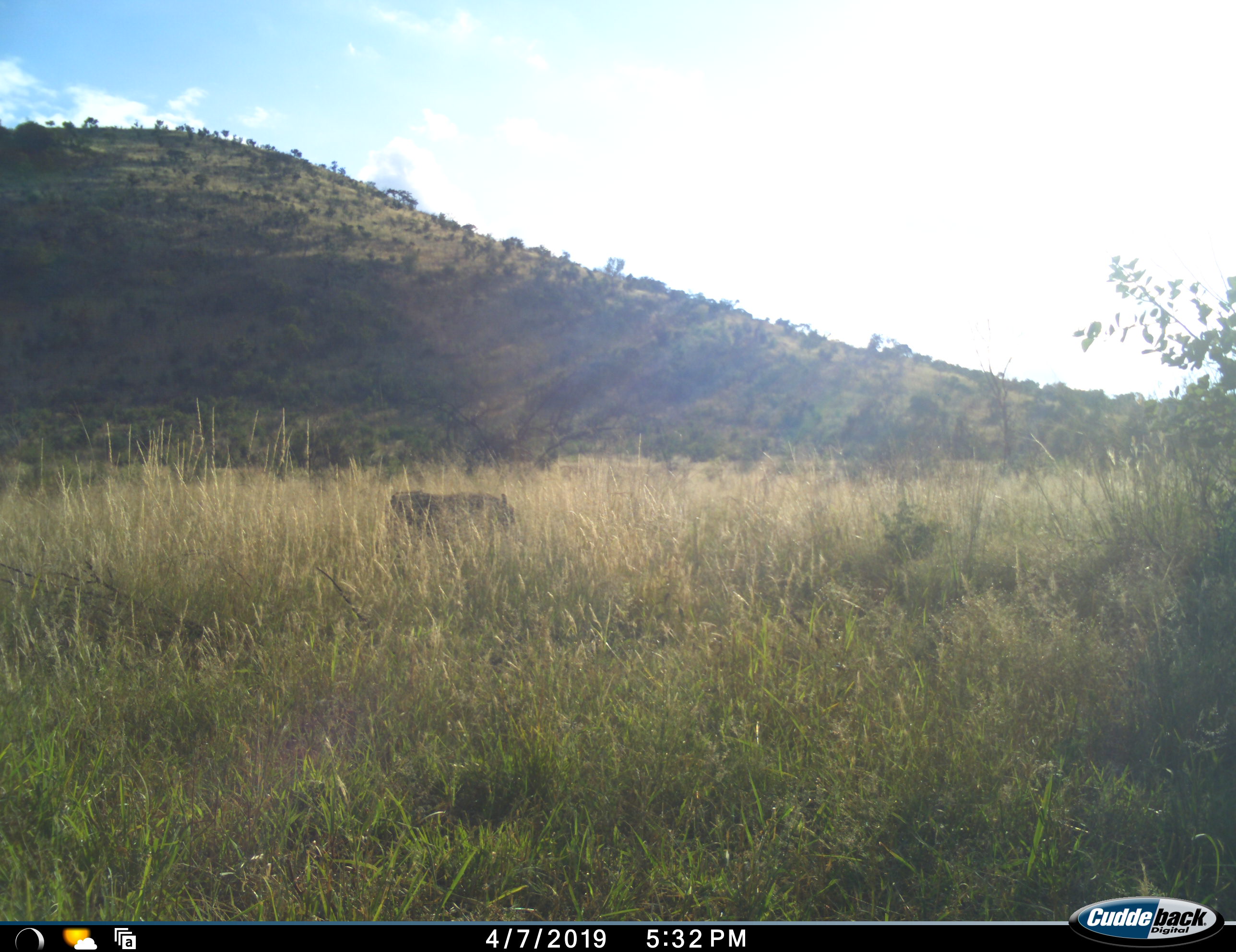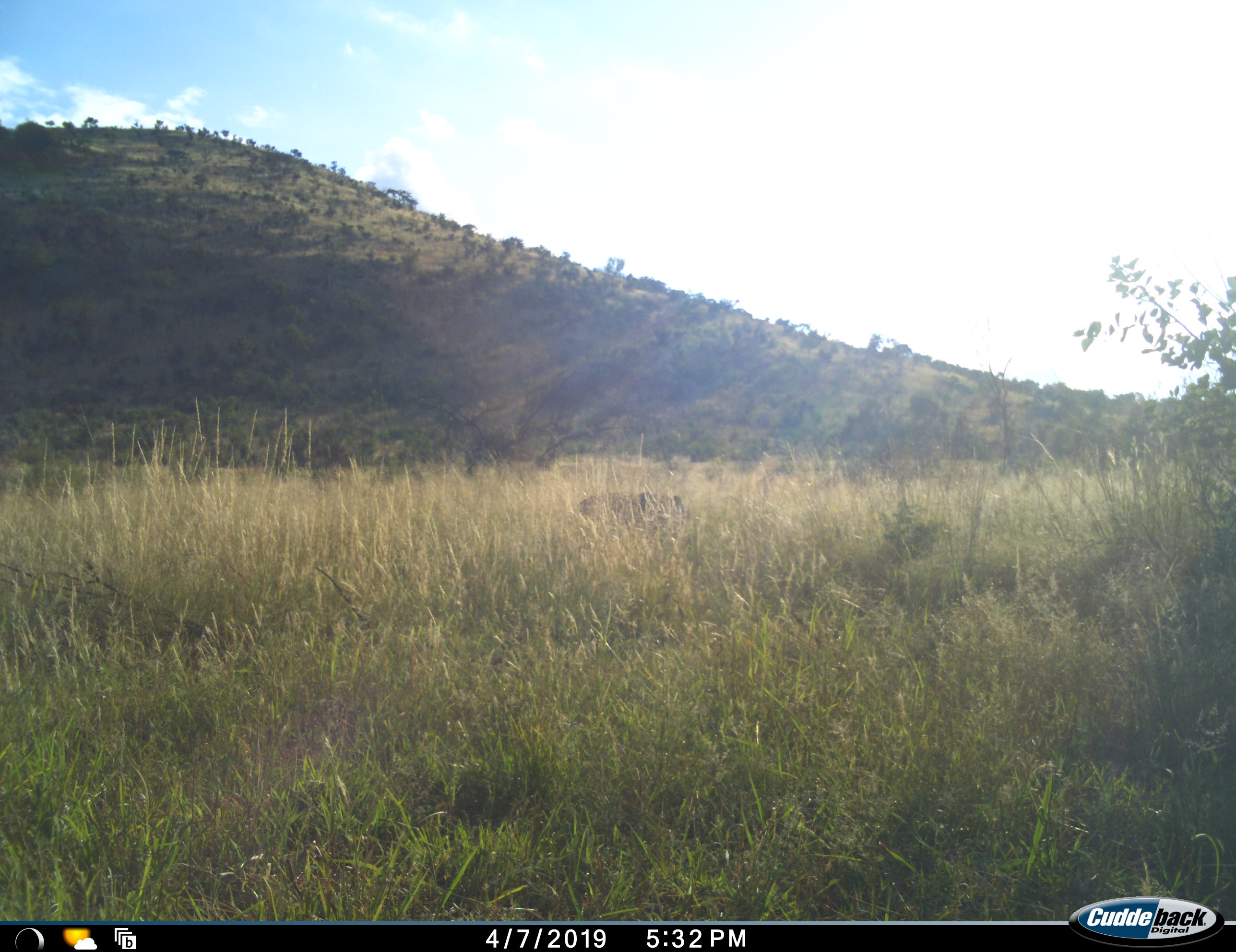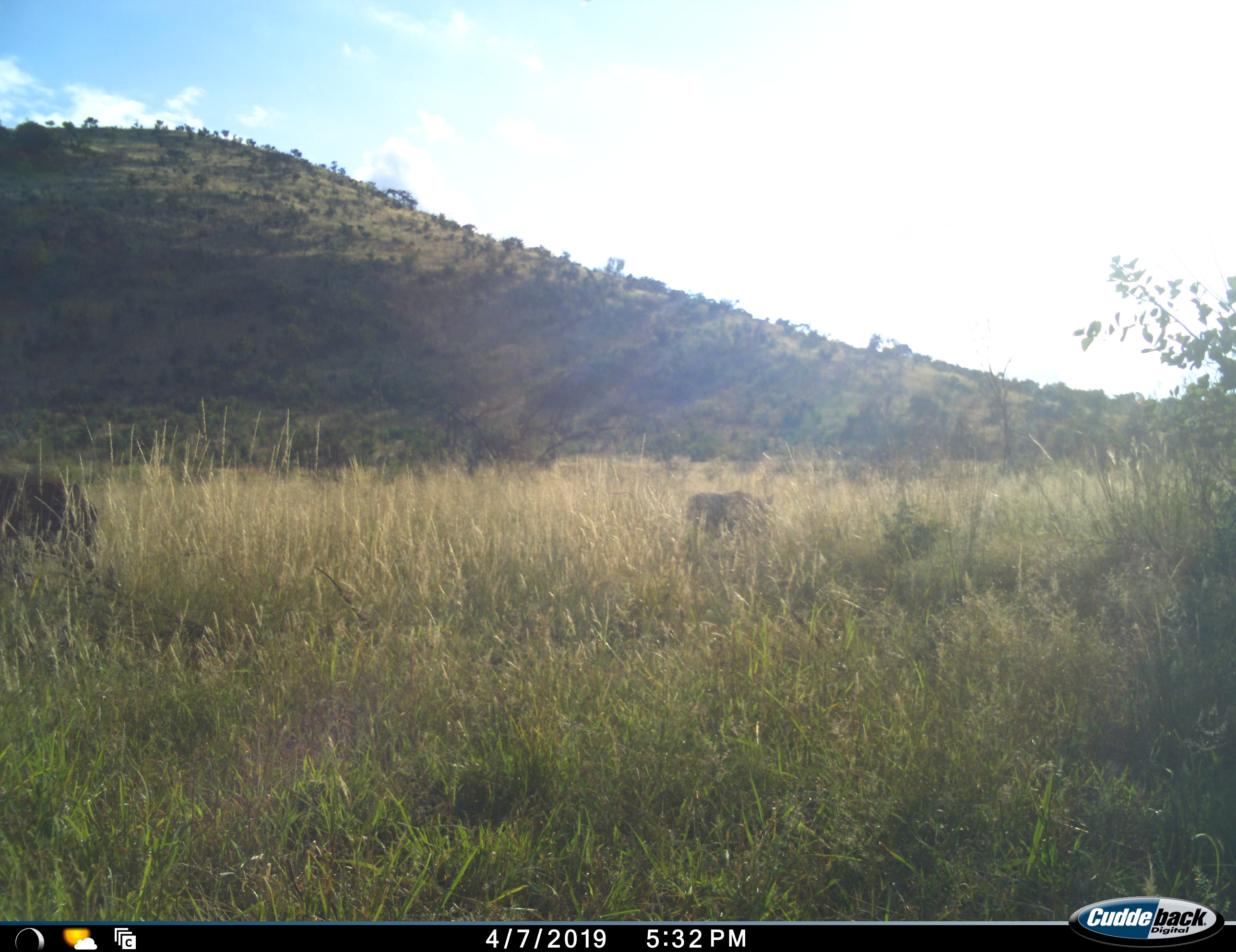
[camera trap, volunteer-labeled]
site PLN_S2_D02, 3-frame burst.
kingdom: Animalia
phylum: Chordata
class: Mammalia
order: Artiodactyla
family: Suidae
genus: Phacochoerus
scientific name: Phacochoerus africanus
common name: warthog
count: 2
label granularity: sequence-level